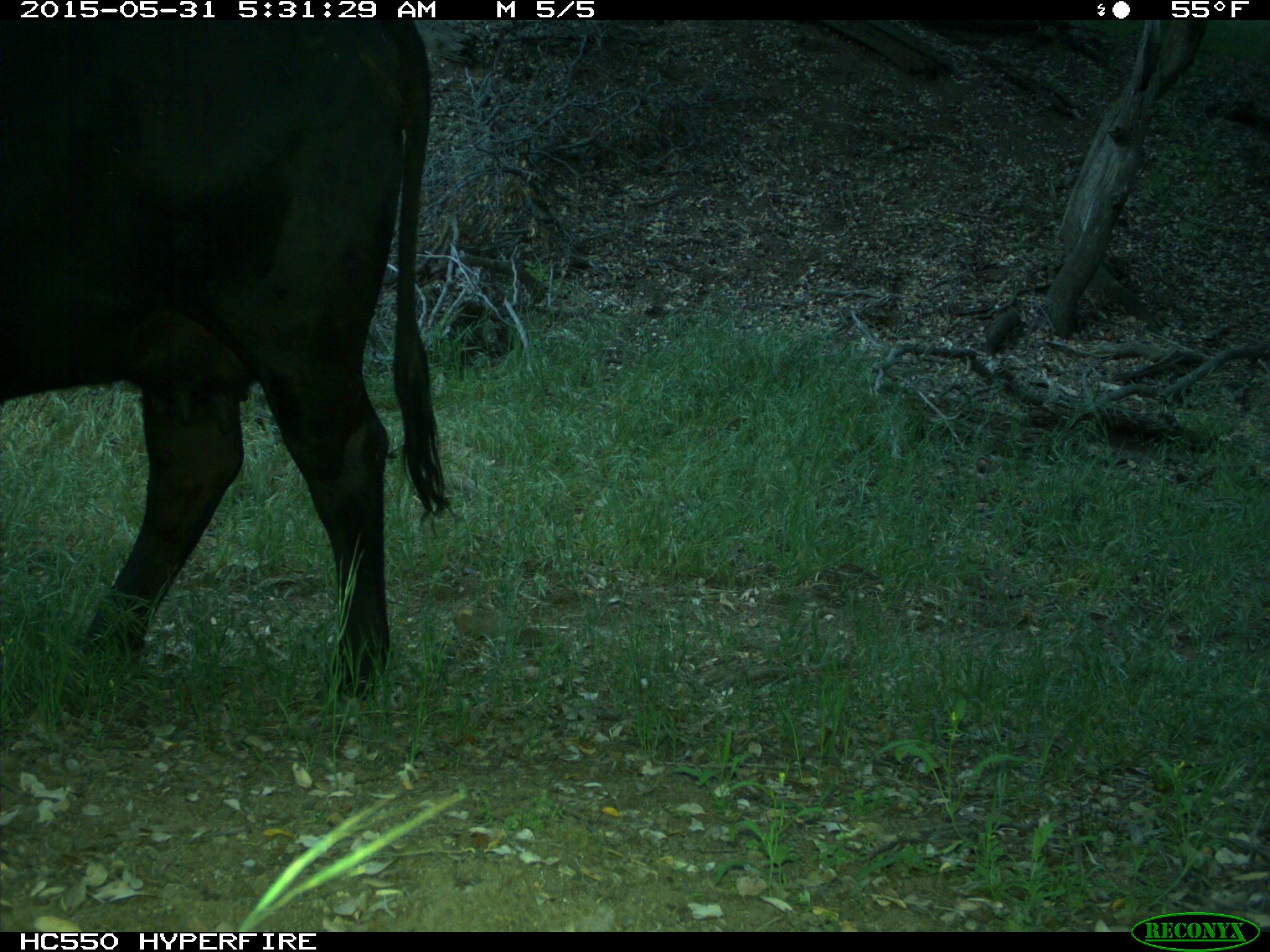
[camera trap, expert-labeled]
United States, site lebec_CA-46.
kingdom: Animalia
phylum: Chordata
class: Mammalia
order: Artiodactyla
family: Bovidae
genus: Bos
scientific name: Bos taurus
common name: domestic cow